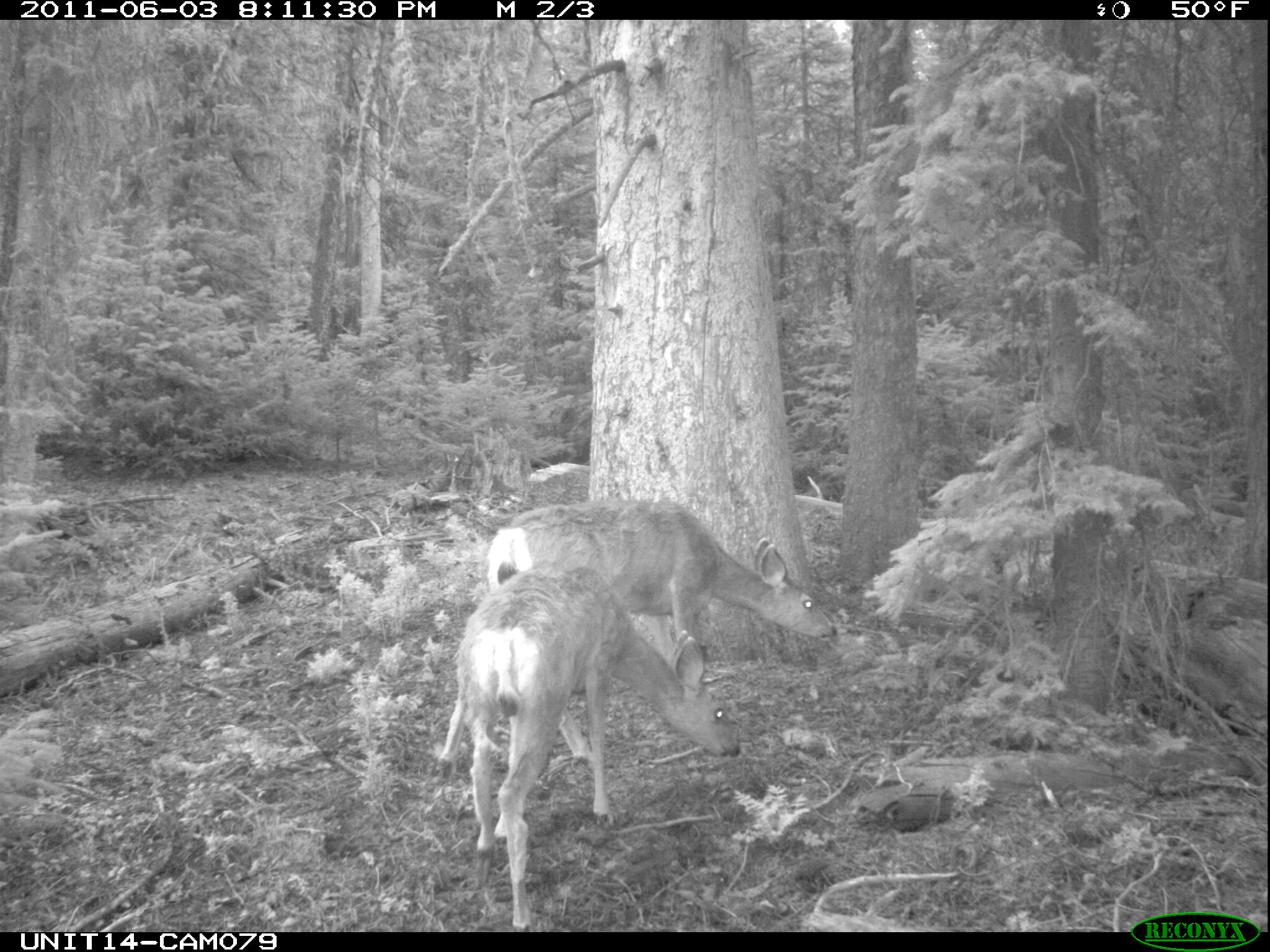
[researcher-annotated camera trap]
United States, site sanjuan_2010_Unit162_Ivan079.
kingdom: Animalia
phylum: Chordata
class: Mammalia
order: Artiodactyla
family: Cervidae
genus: Odocoileus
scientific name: Odocoileus hemionus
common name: mule deer